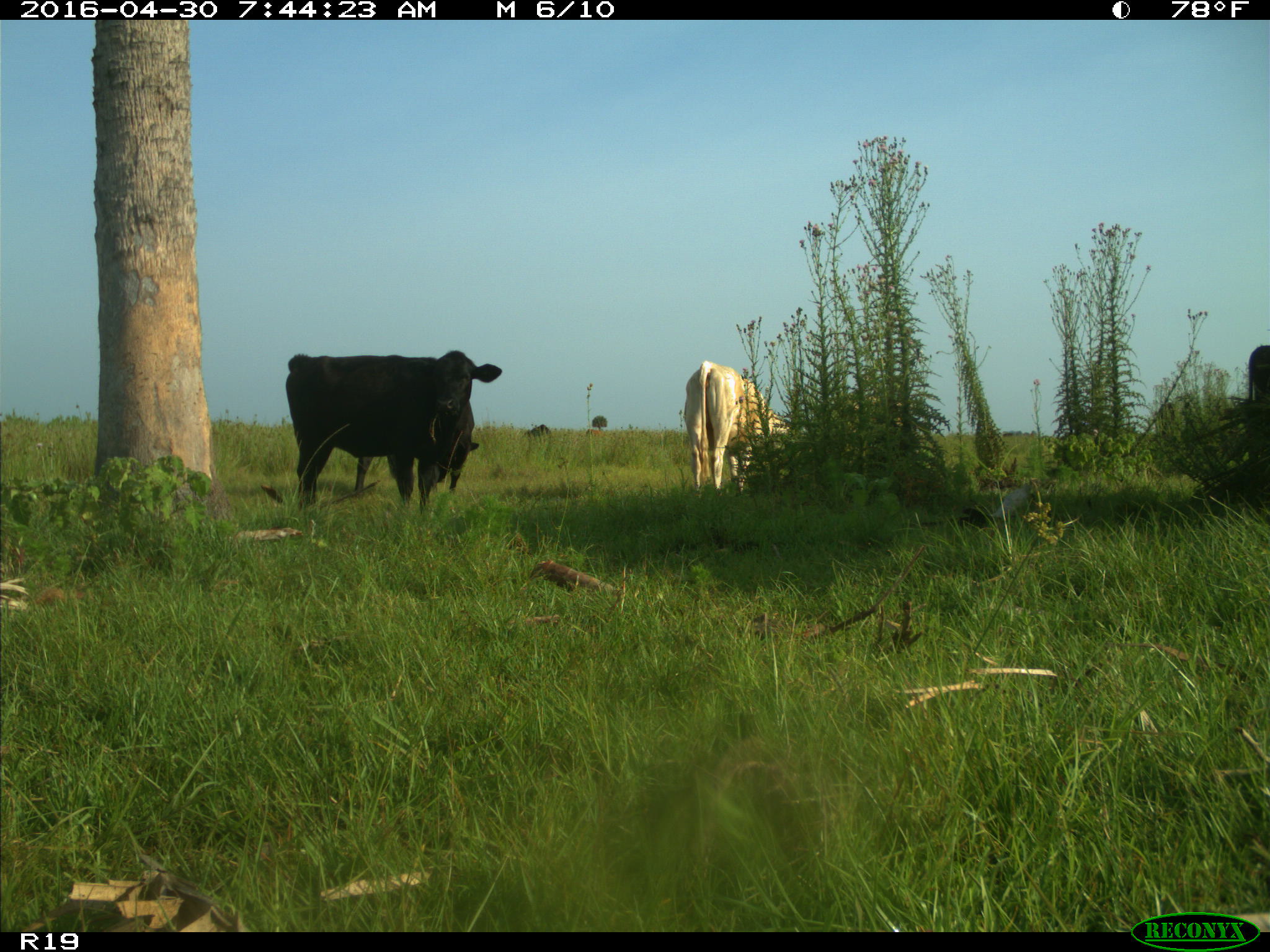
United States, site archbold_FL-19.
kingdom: Animalia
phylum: Chordata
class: Mammalia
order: Artiodactyla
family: Bovidae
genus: Bos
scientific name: Bos taurus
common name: domestic cow